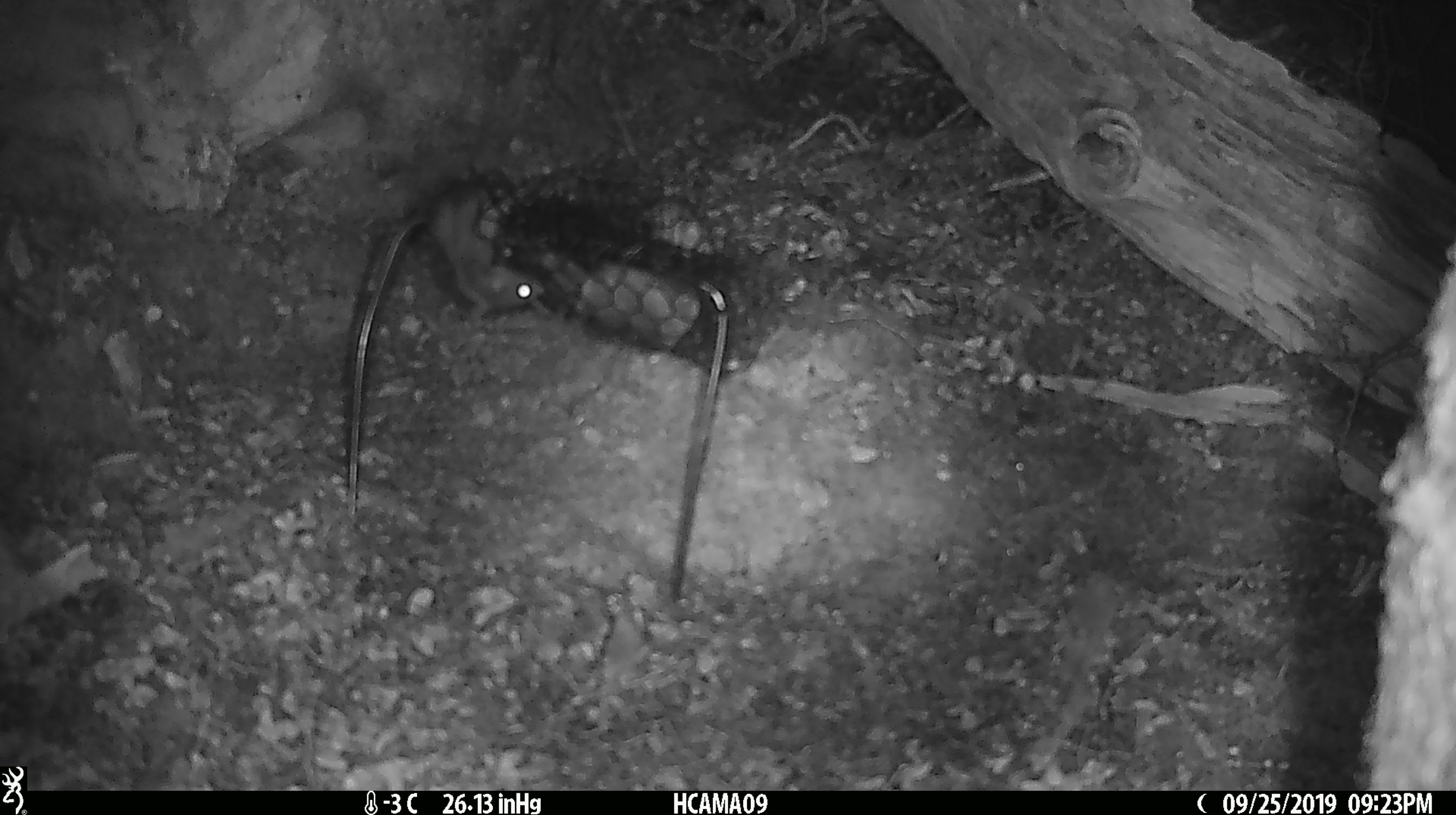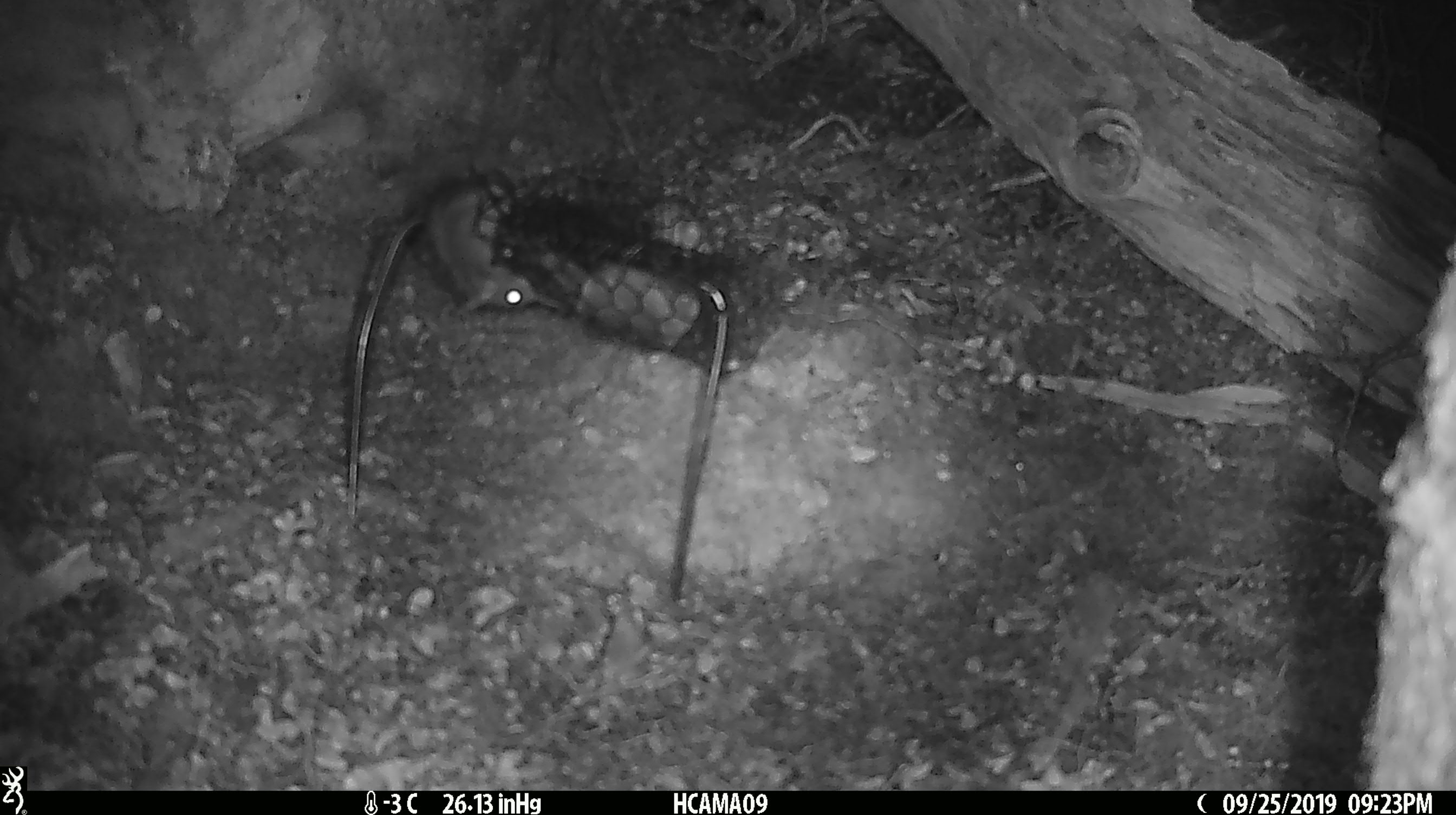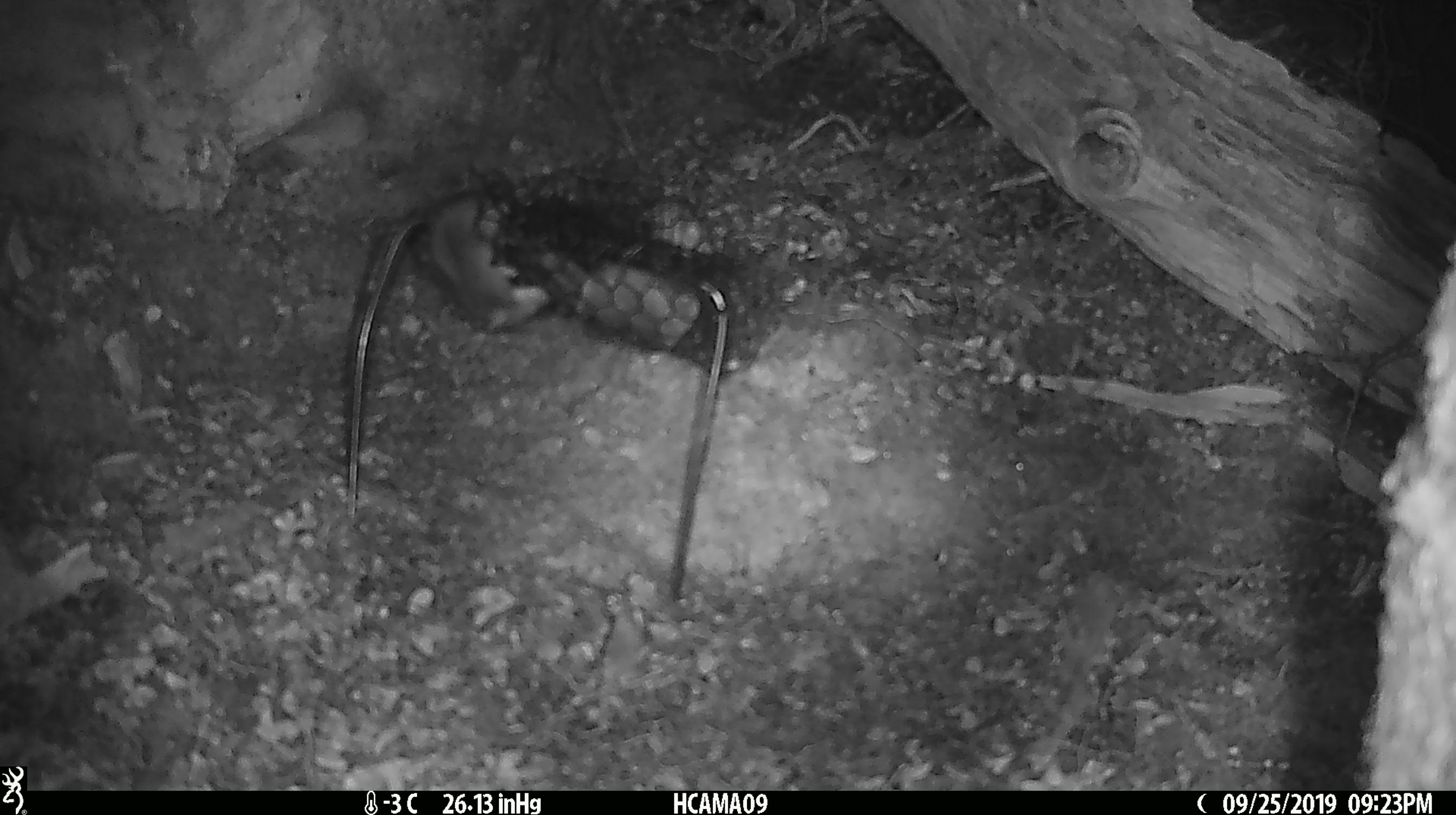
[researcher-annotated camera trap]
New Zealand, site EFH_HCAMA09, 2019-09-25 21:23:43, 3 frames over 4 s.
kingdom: Animalia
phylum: Chordata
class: Mammalia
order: Rodentia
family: Muridae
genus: Mus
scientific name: Mus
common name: mouse